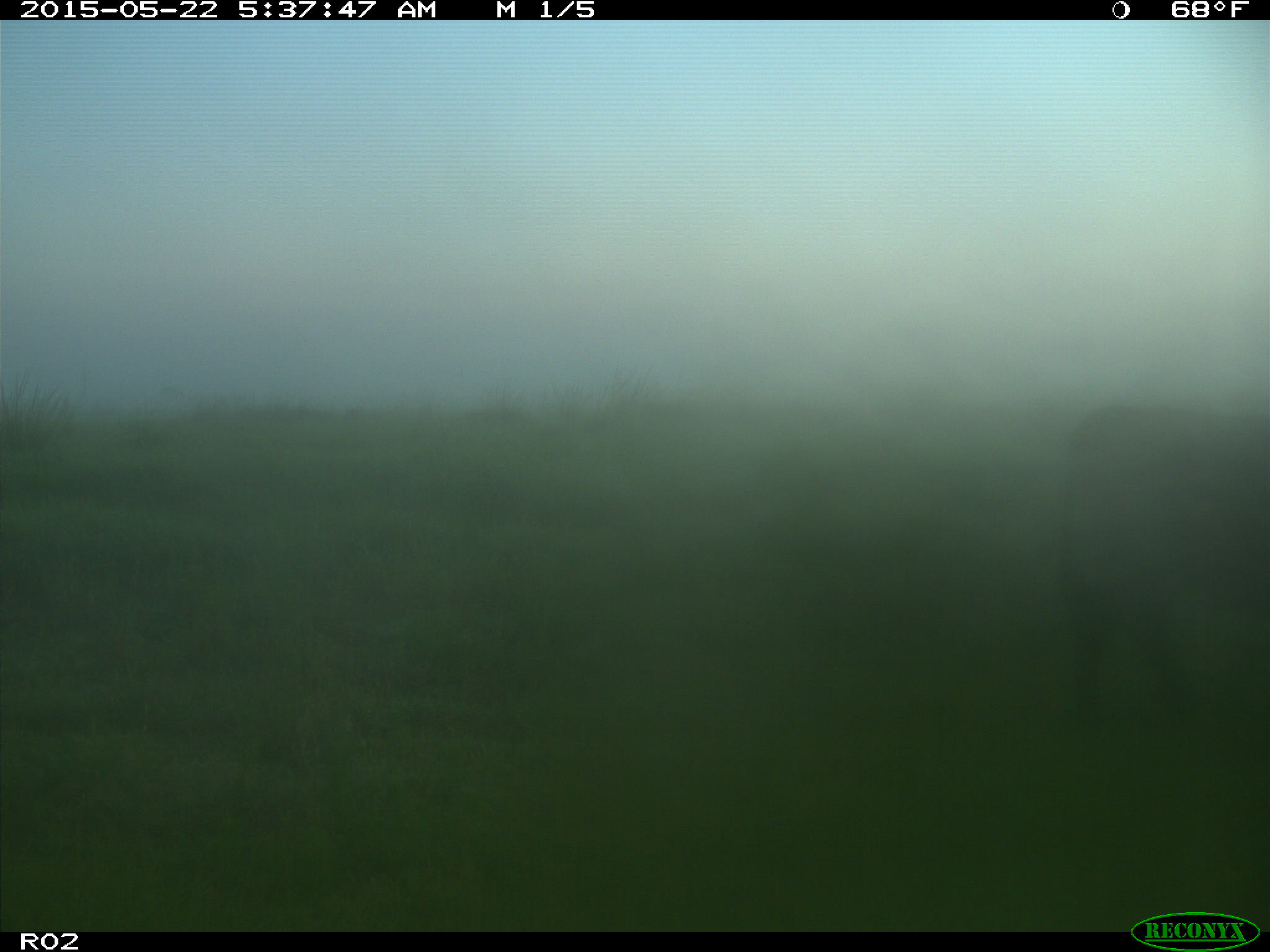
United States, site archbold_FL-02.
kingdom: Animalia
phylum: Chordata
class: Mammalia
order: Artiodactyla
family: Bovidae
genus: Bos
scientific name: Bos taurus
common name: domestic cow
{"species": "Bos taurus (domestic cow)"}